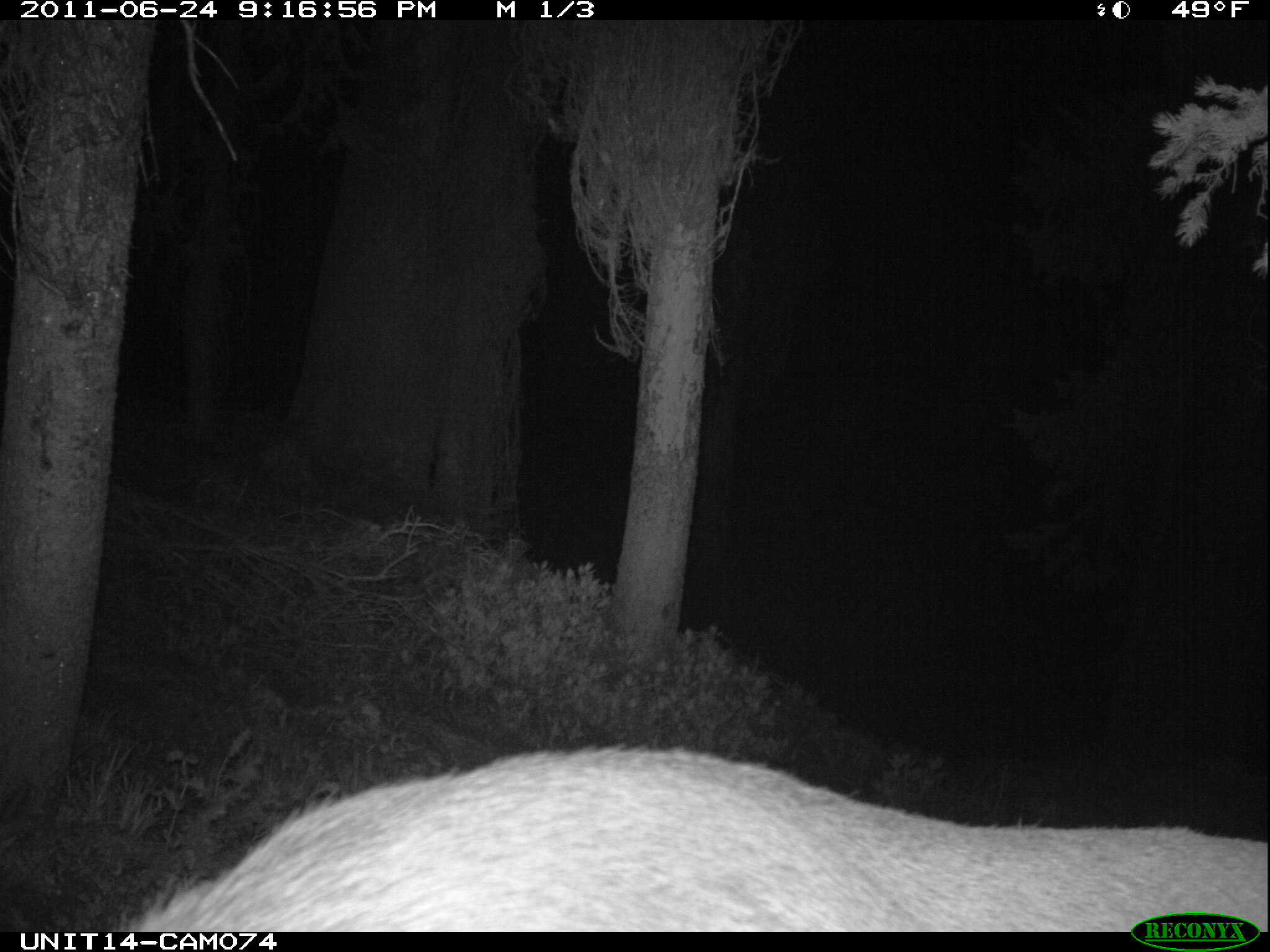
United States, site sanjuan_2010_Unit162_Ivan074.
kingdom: Animalia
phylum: Chordata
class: Mammalia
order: Artiodactyla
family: Cervidae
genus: Cervus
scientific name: Cervus elaphus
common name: red deer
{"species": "Cervus elaphus (red deer)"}